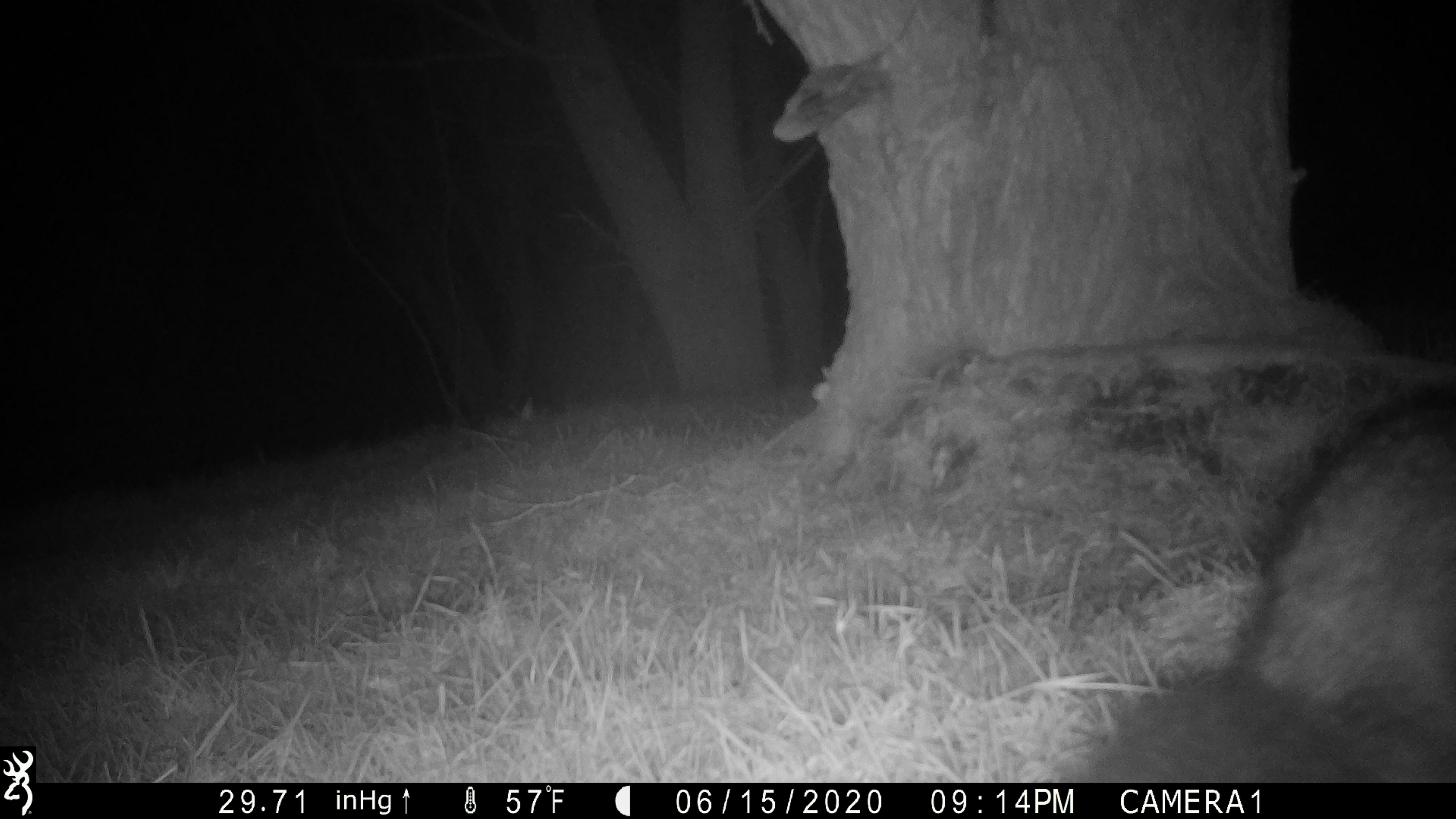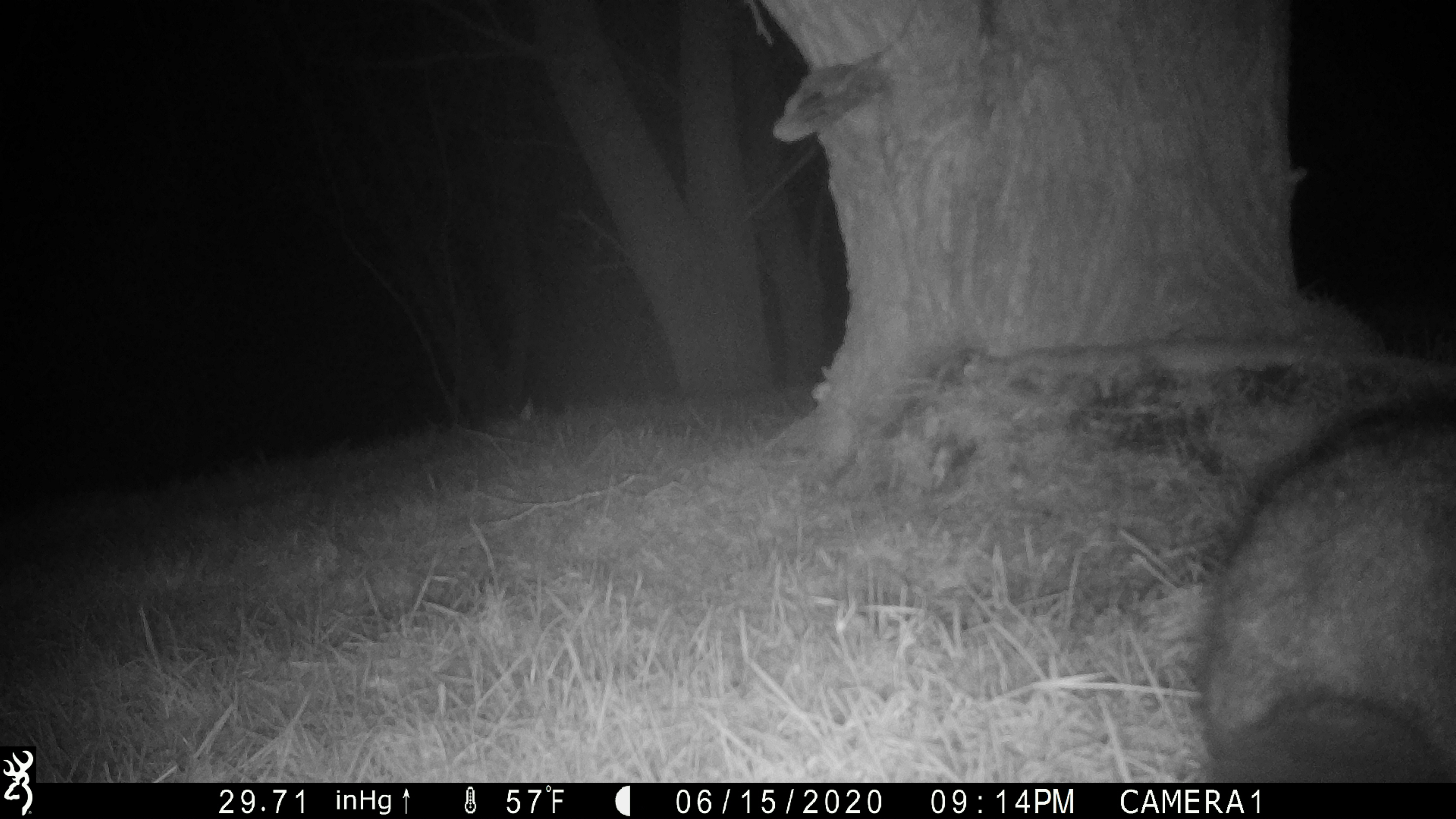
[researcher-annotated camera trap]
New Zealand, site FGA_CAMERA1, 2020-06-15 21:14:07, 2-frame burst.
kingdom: Animalia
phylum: Chordata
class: Mammalia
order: Diprotodontia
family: Phalangeridae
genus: Trichosurus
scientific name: Trichosurus vulpecula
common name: common brushtail possum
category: possum